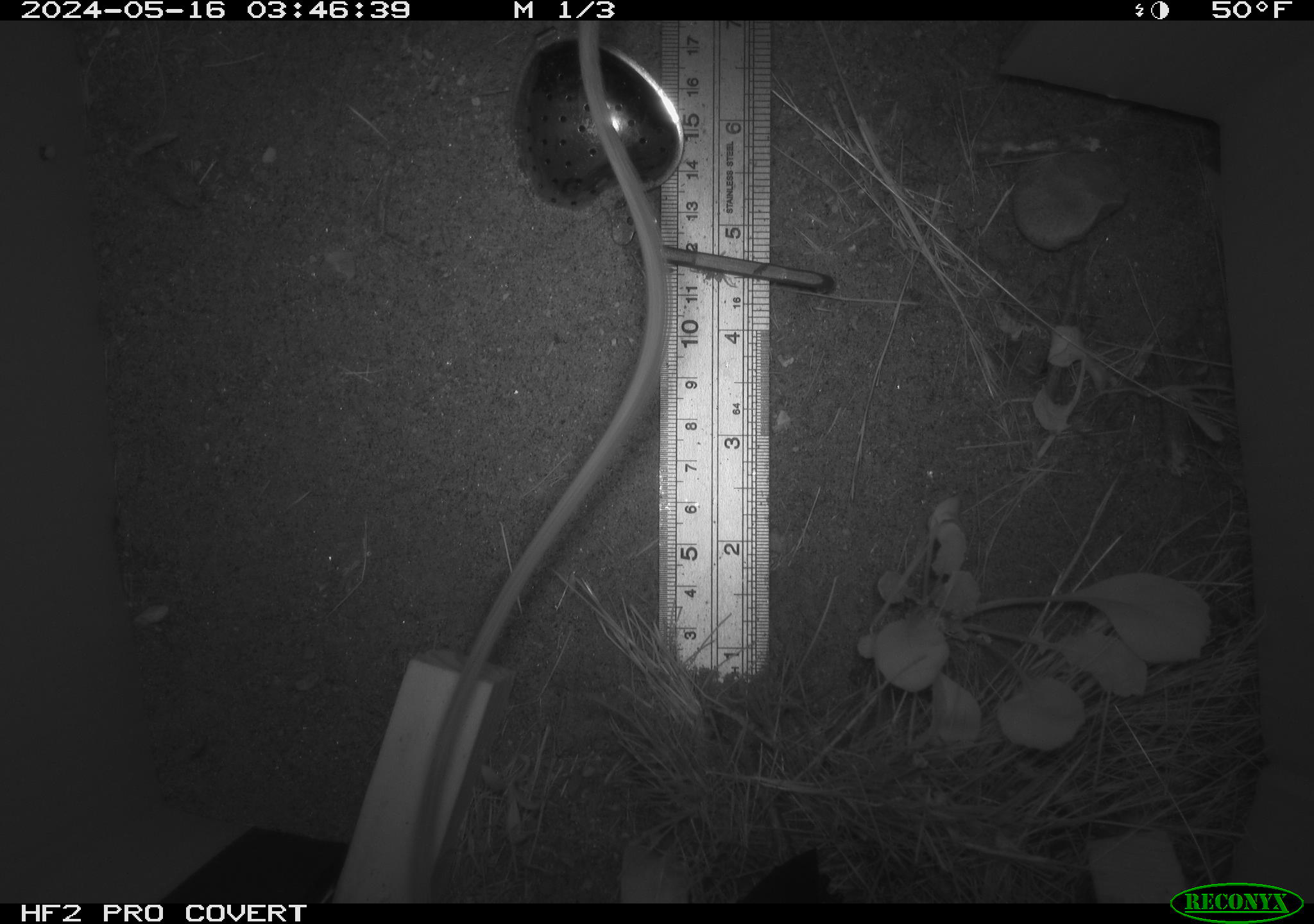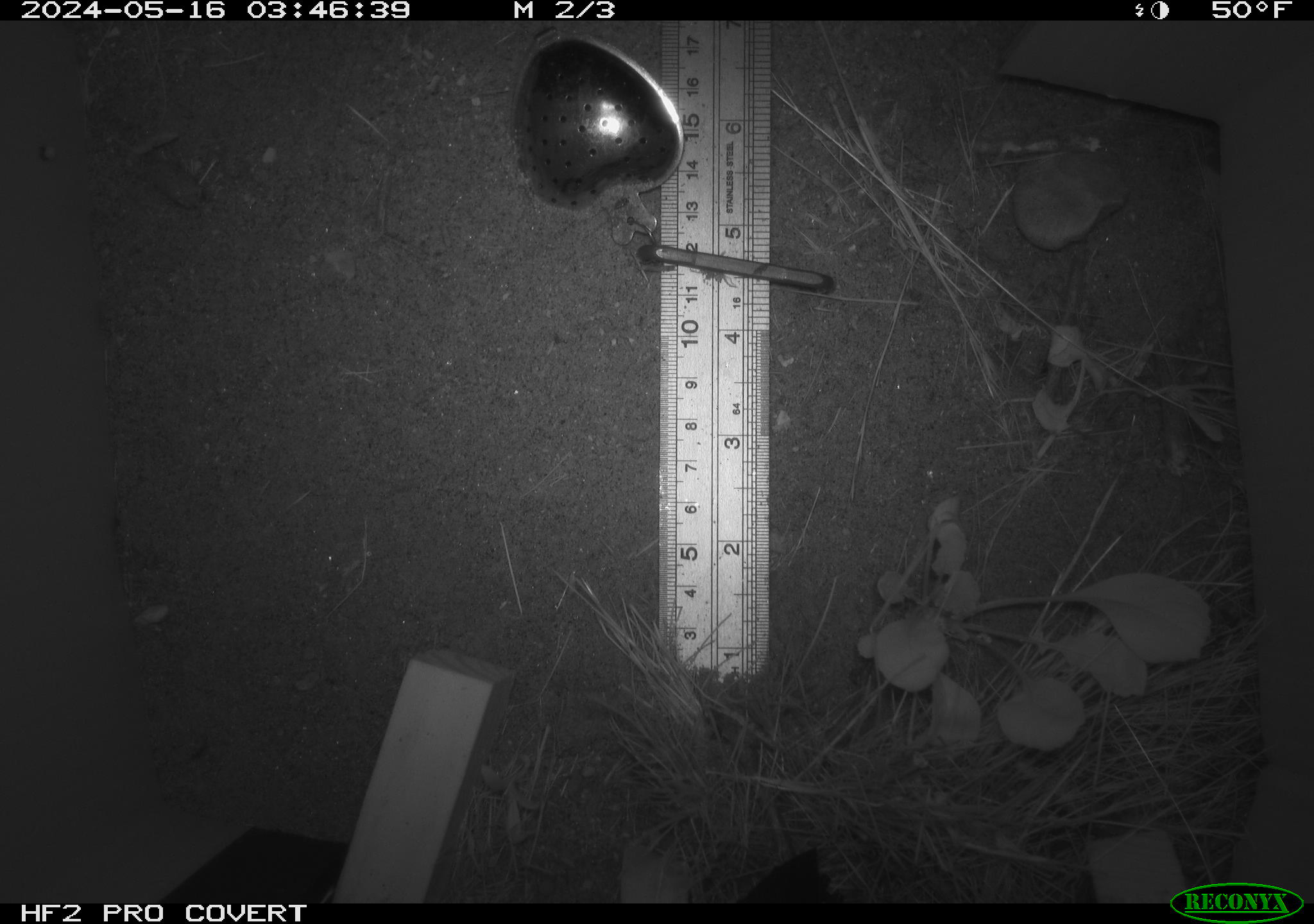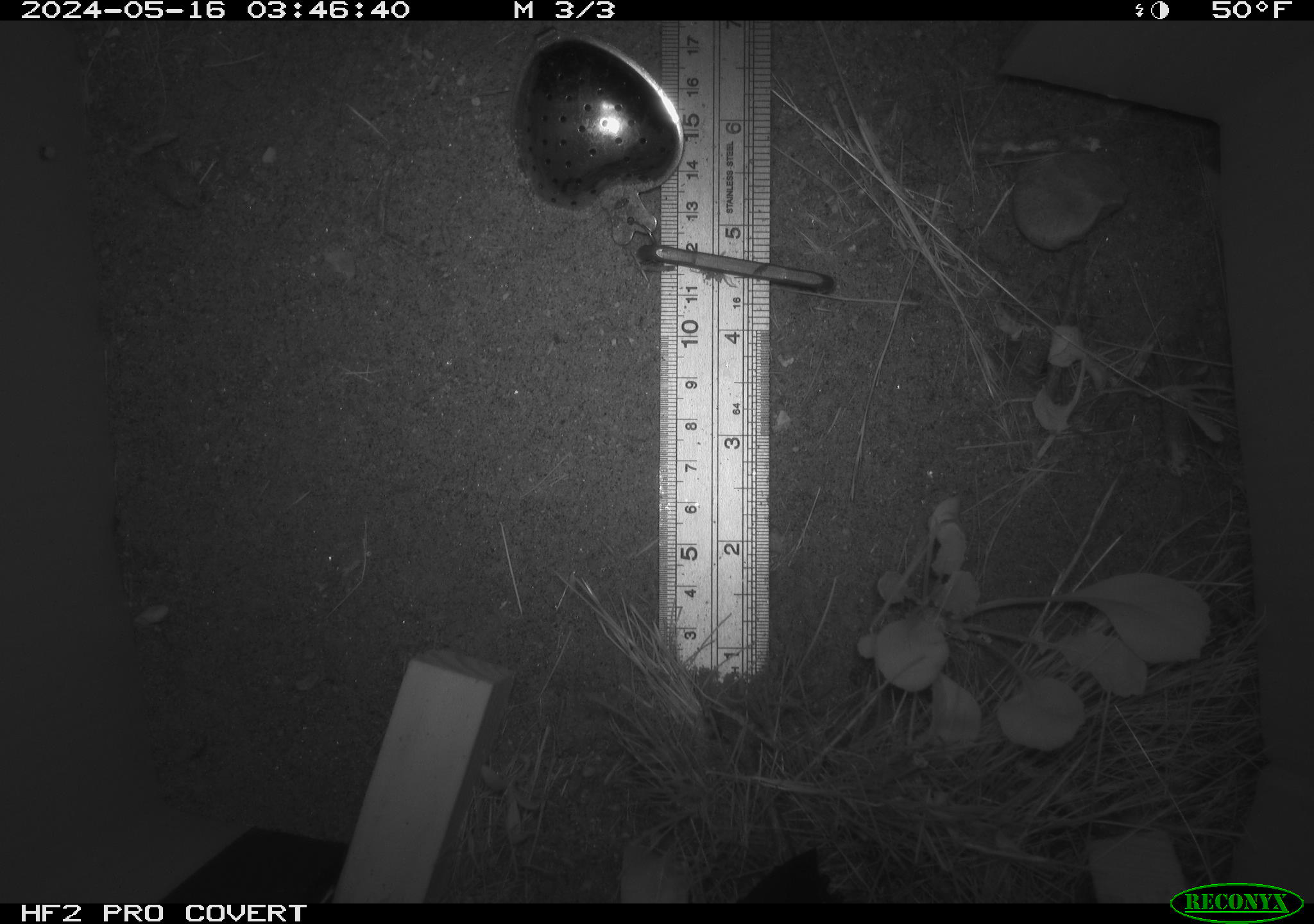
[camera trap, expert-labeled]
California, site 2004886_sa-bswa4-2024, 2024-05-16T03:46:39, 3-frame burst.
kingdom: Animalia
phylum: Chordata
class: Mammalia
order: Rodentia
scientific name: Rodentia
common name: rodent